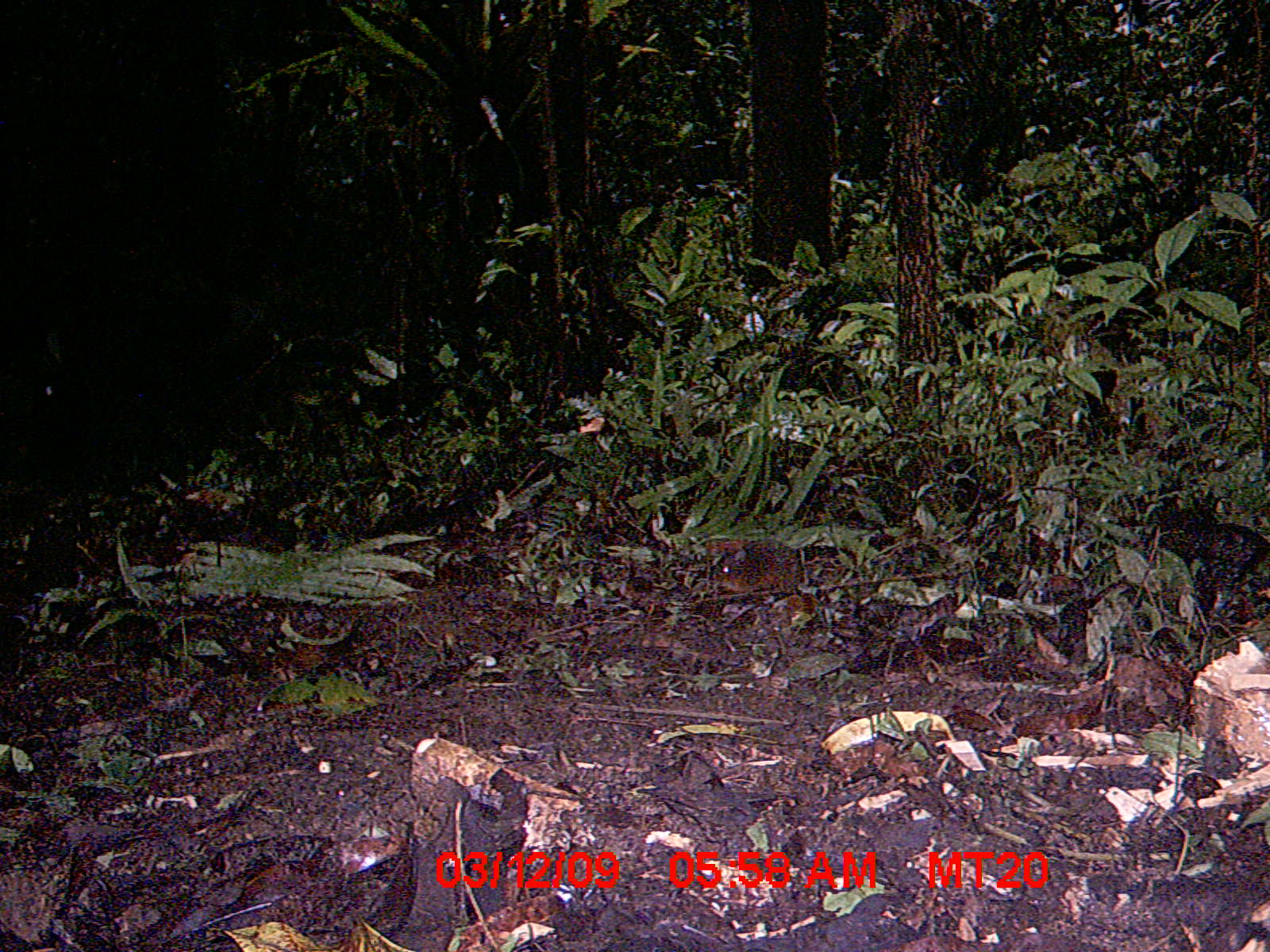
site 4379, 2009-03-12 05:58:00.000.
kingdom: Animalia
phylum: Chordata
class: Mammalia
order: Rodentia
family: Nesomyidae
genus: Nesomys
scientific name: Nesomys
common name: nesomys rodents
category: nesomys sp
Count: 1.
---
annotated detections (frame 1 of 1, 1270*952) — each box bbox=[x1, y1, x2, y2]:
nesomys sp: bbox=[711, 538, 803, 601]